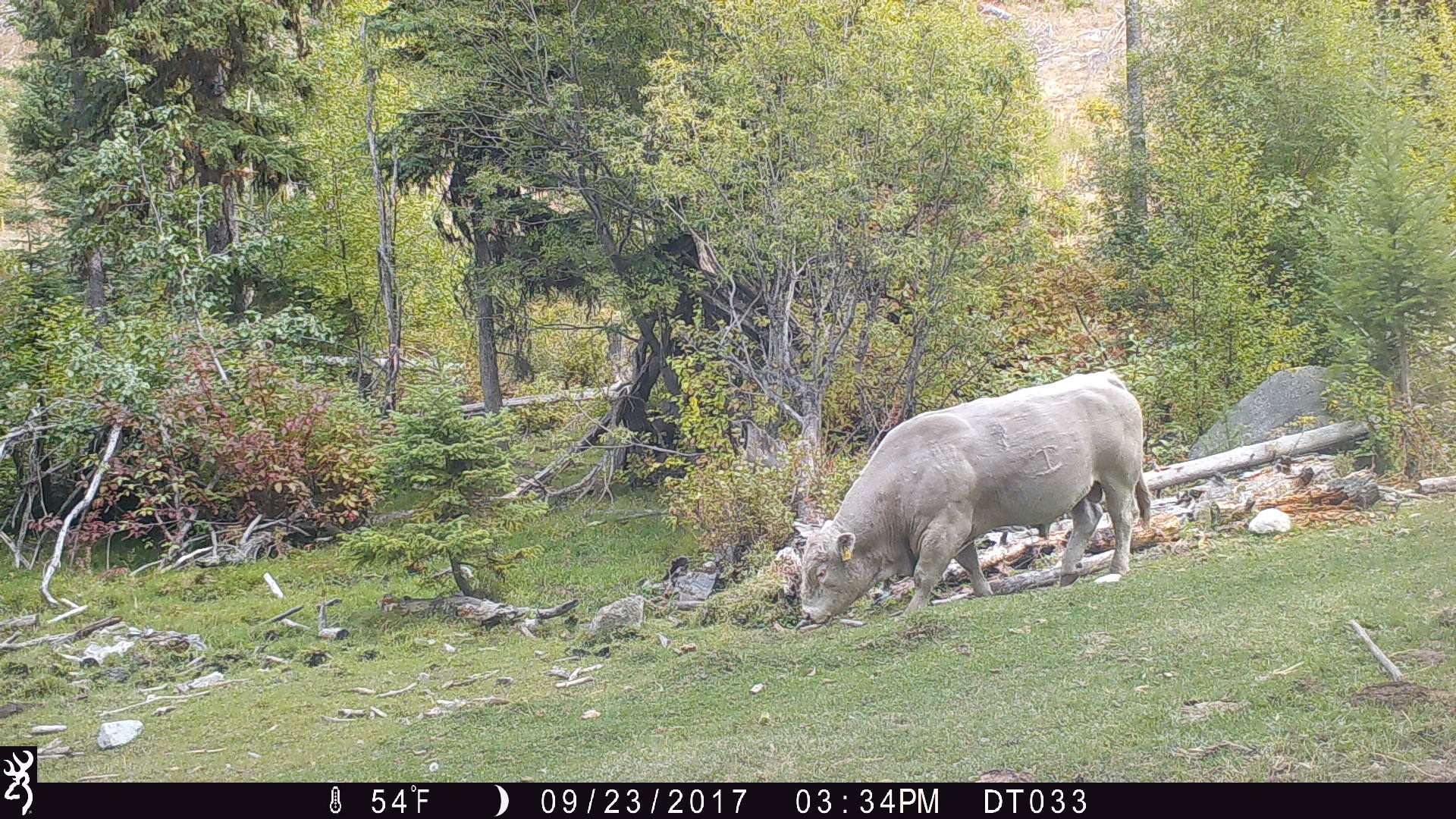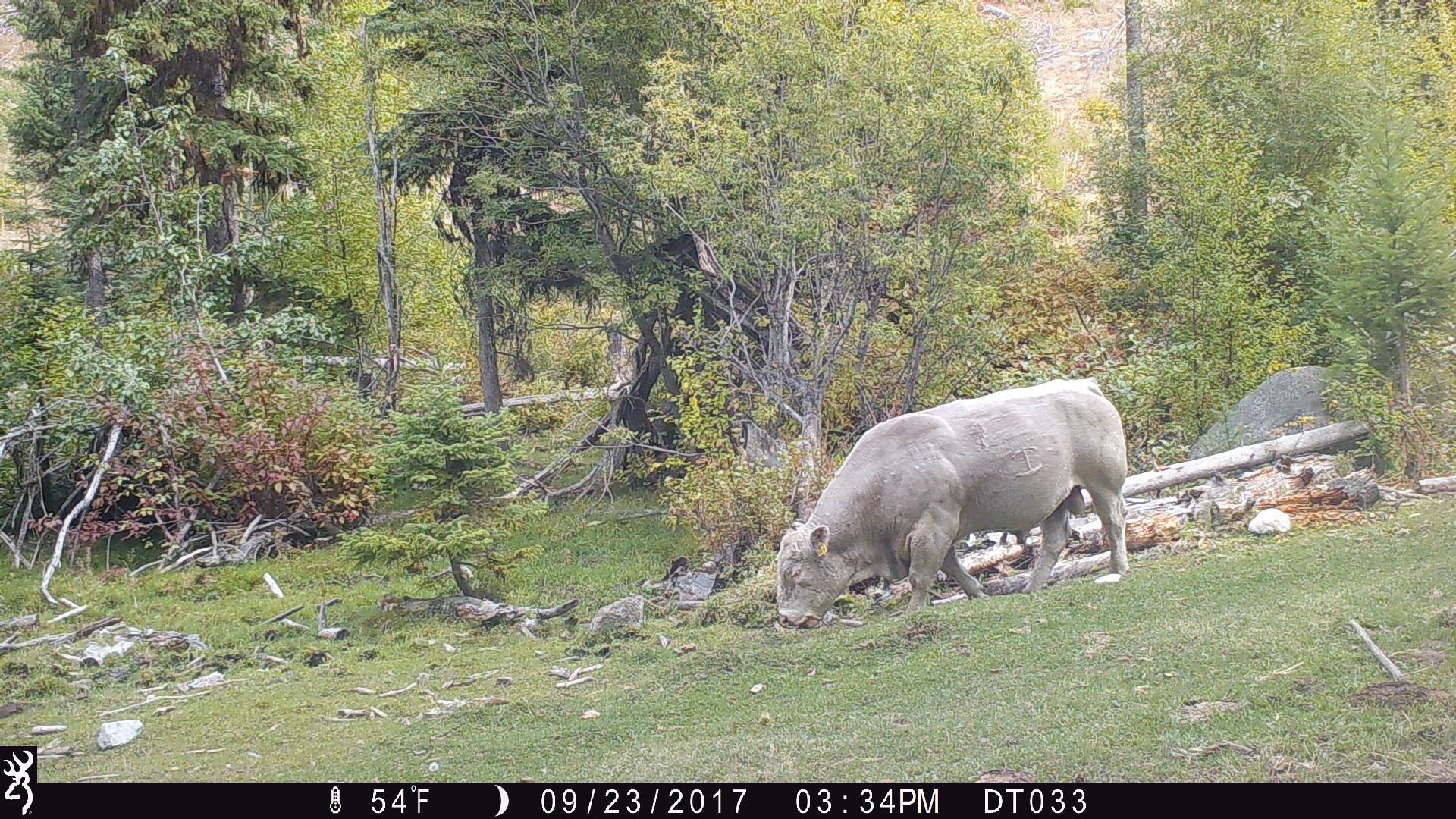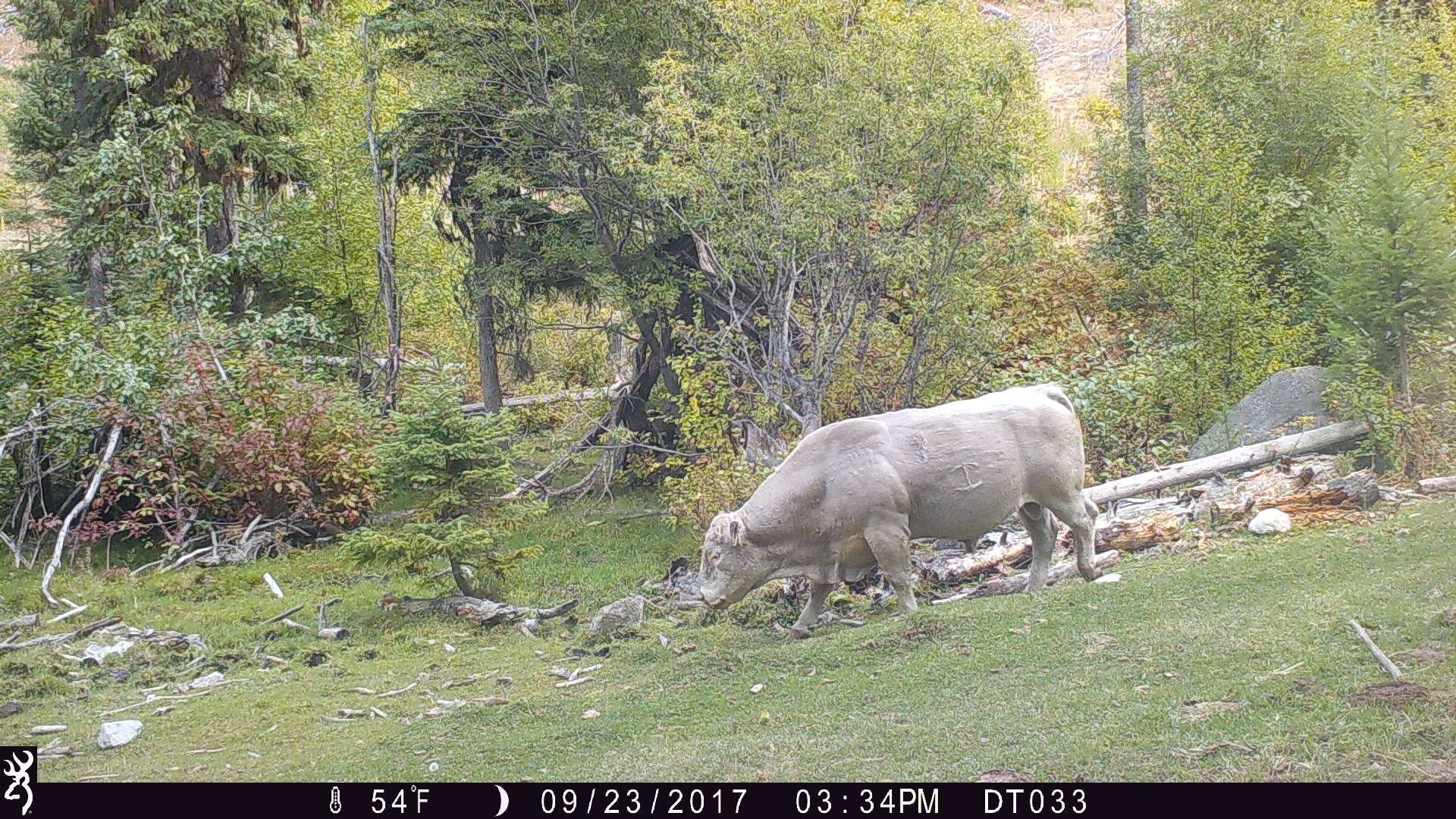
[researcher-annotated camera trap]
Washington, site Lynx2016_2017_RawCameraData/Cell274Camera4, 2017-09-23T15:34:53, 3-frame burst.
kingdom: Animalia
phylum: Chordata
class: Mammalia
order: Artiodactyla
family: Bovidae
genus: Bos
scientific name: Bos taurus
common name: domestic cattle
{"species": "domestic cattle (Bos taurus)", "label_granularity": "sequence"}